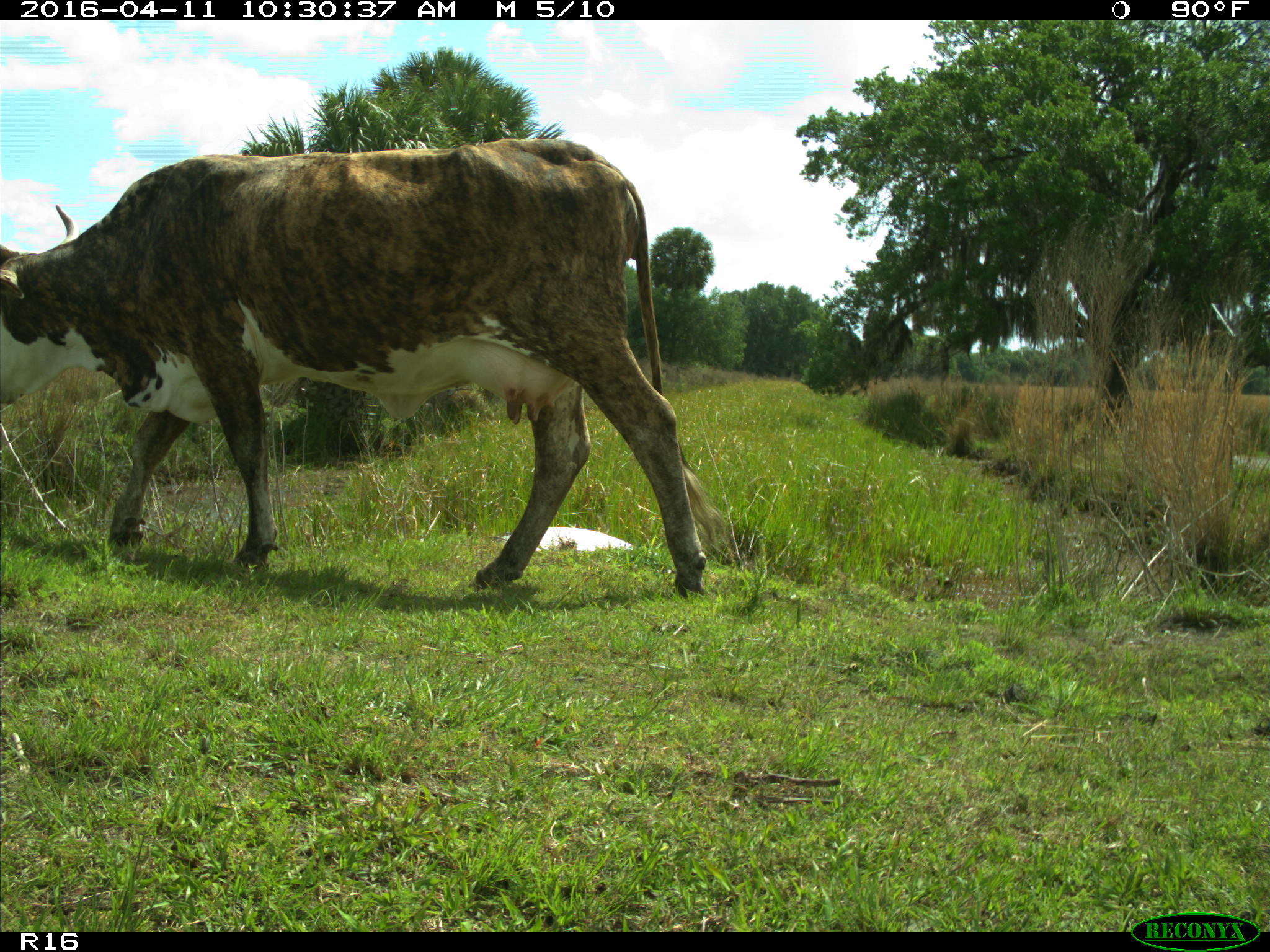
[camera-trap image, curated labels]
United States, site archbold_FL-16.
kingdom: Animalia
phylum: Chordata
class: Mammalia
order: Artiodactyla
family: Bovidae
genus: Bos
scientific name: Bos taurus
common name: domestic cow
Bos taurus (domestic cow).